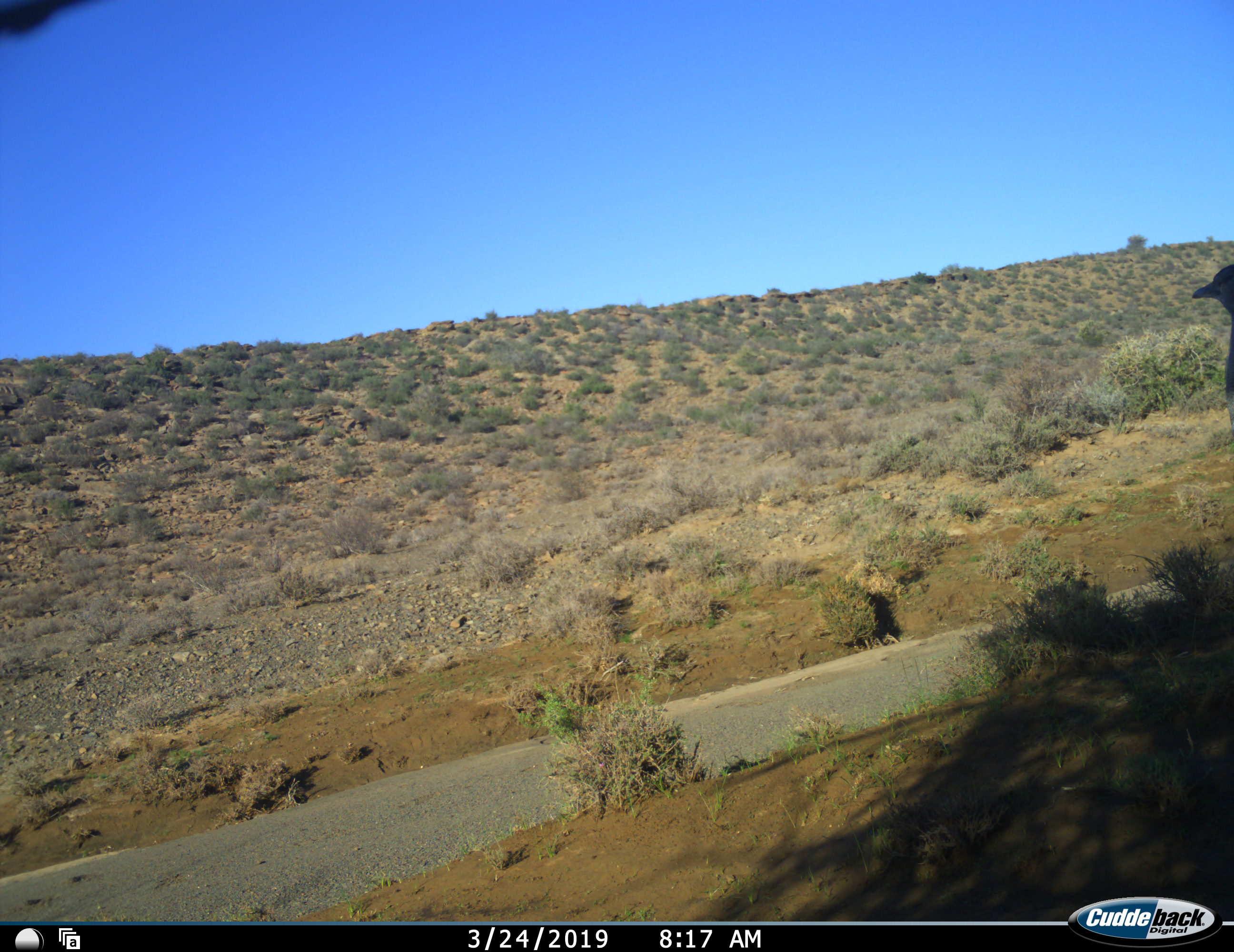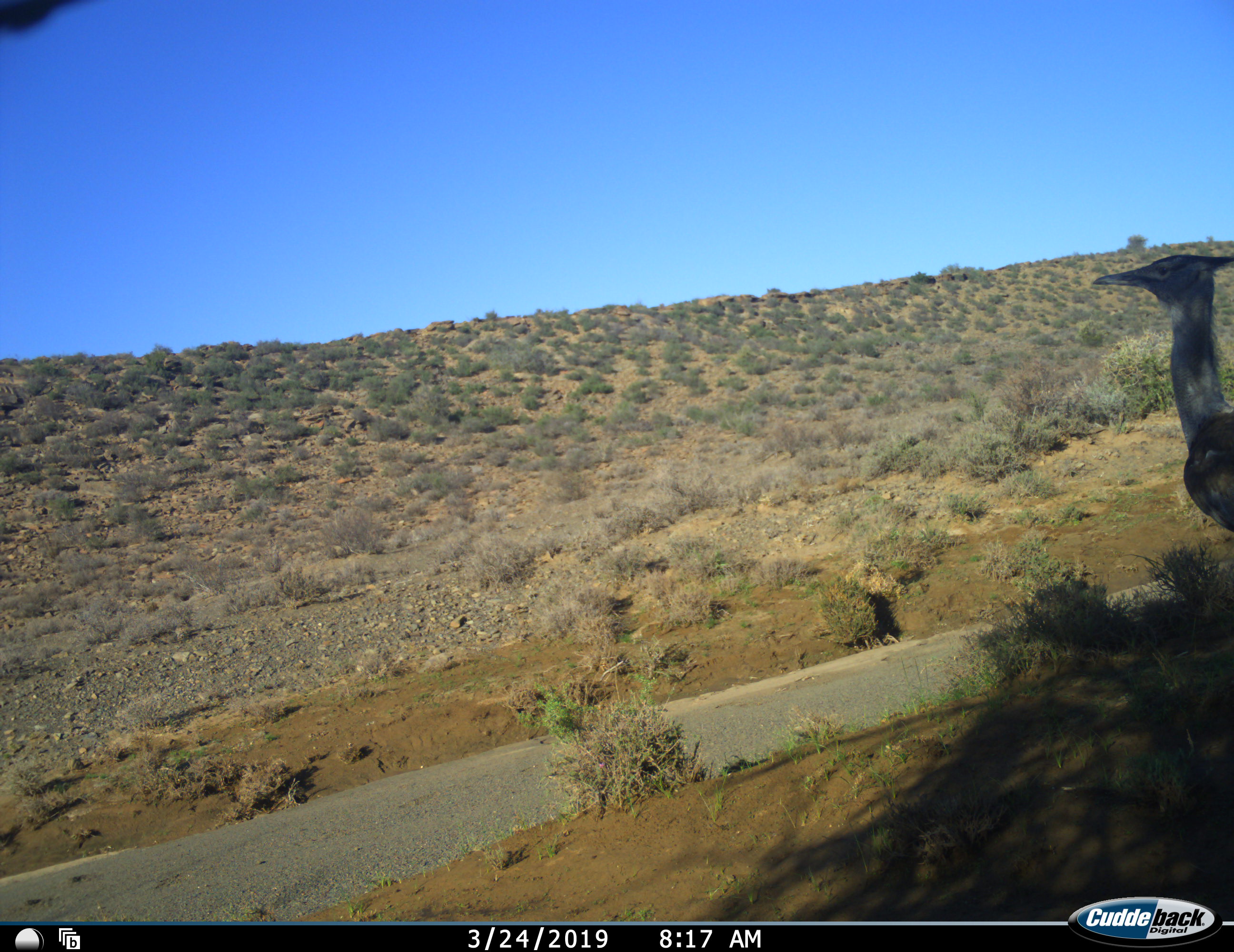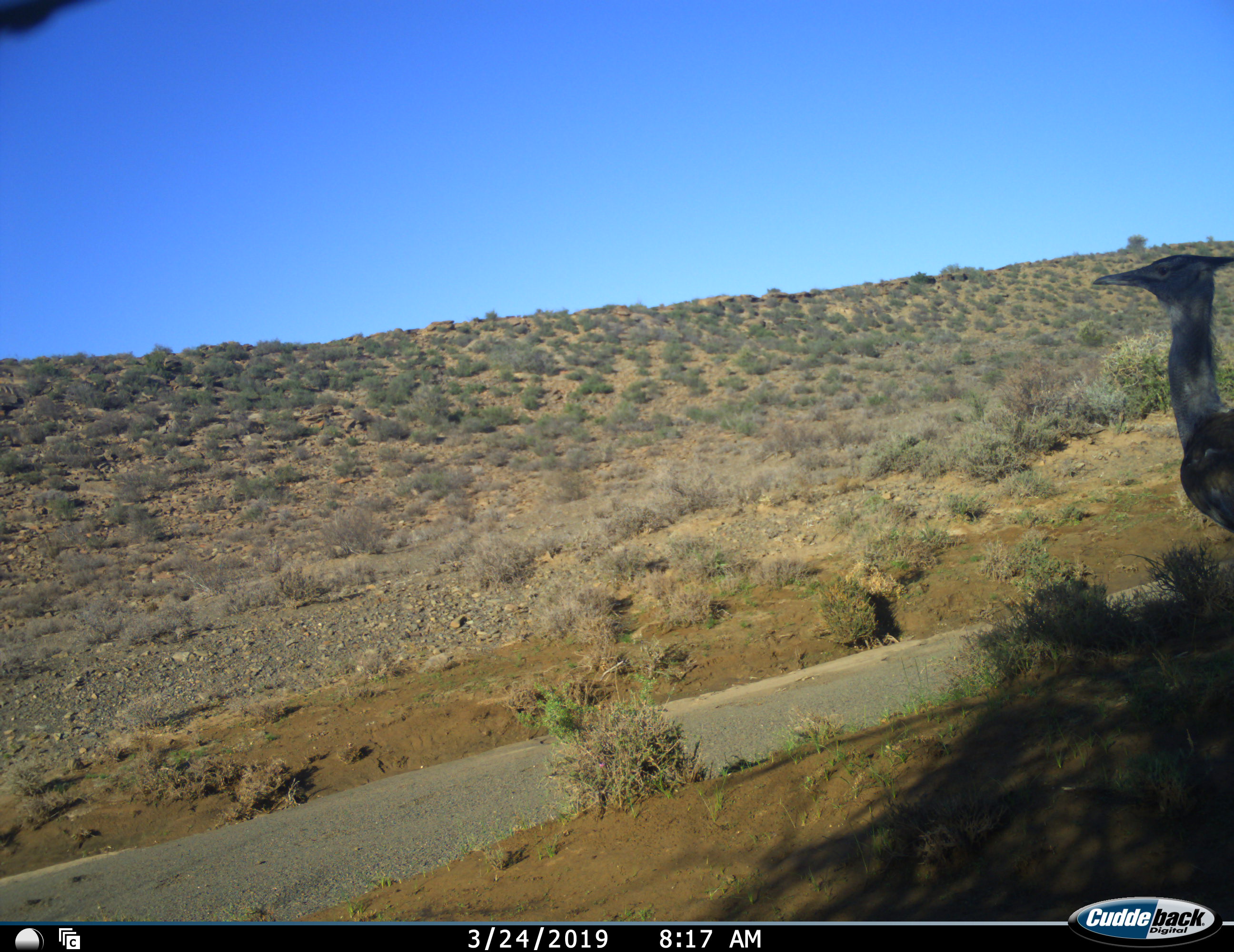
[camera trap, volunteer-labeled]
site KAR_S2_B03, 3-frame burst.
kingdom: Animalia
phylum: Chordata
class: Aves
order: Otidiformes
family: Otididae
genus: Ardeotis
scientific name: Ardeotis kori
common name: kori bustard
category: bustardkori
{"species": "bustardkori (kori bustard) (Ardeotis kori)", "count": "1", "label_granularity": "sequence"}